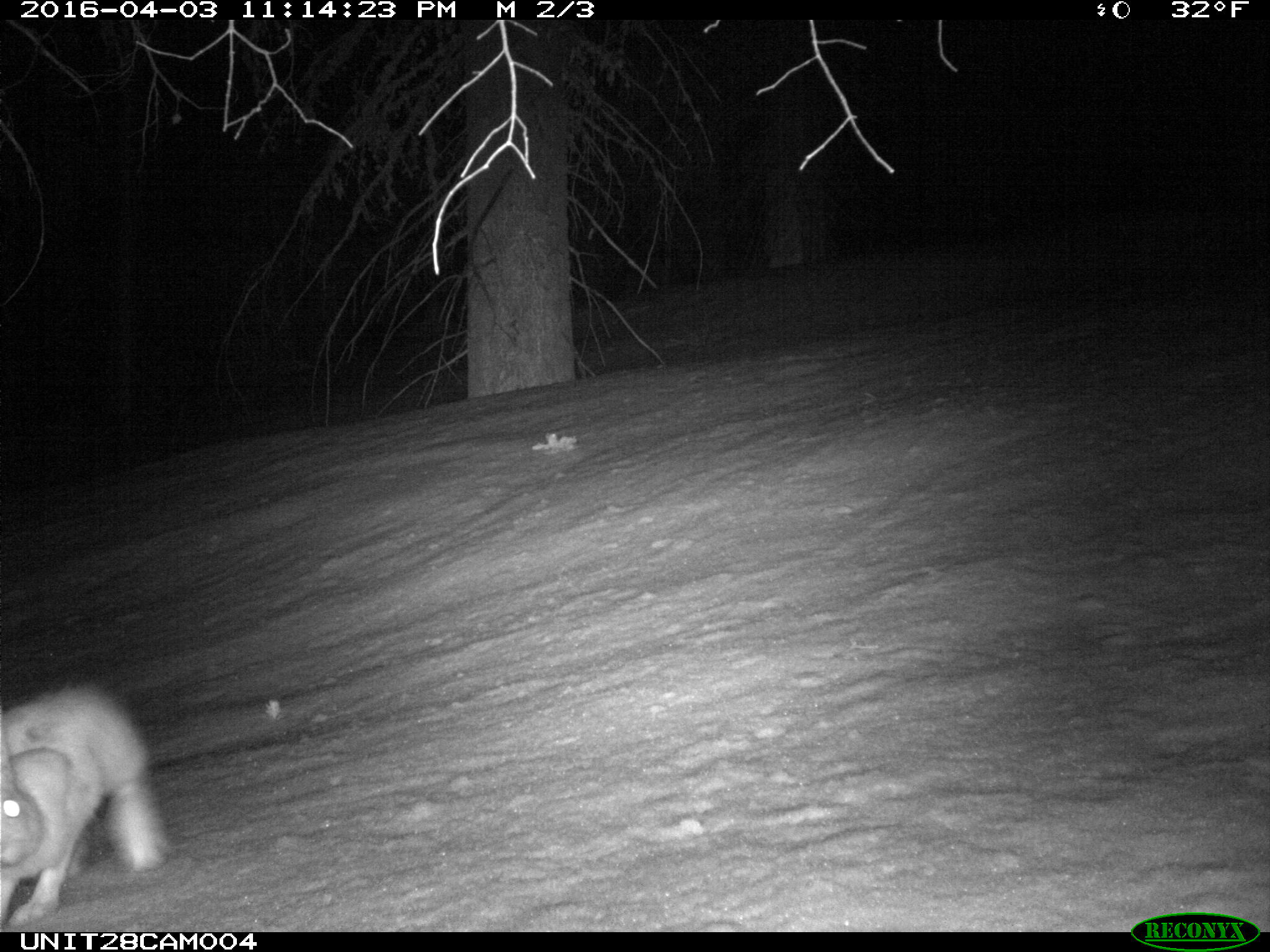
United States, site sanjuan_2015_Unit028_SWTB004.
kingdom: Animalia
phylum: Chordata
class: Mammalia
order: Lagomorpha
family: Leporidae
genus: Lepus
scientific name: Lepus americanus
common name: snowshoe hare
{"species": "Lepus americanus (snowshoe hare)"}